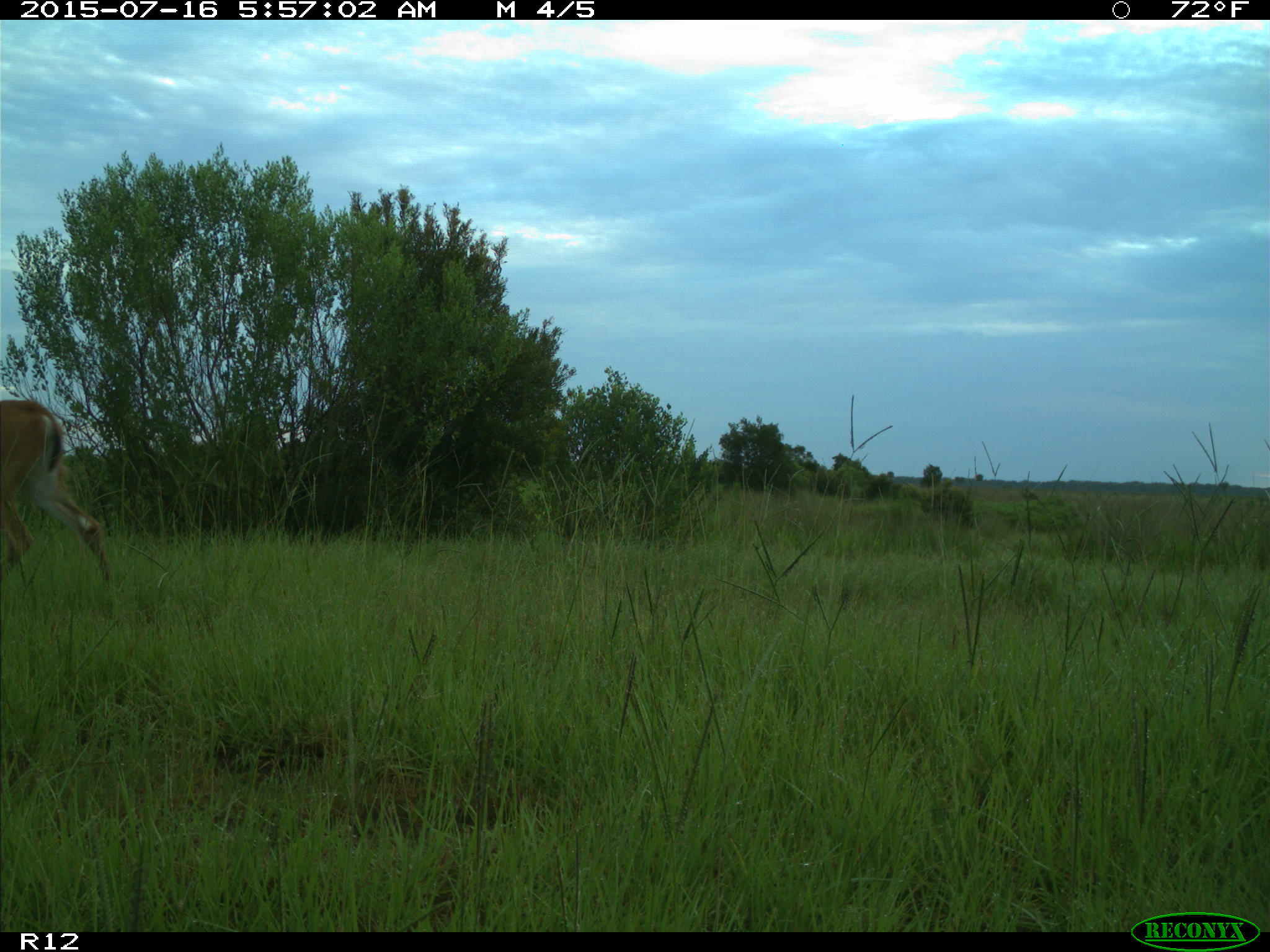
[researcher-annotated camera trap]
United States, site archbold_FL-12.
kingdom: Animalia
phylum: Chordata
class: Mammalia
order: Artiodactyla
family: Cervidae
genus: Odocoileus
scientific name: Odocoileus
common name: deer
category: unidentified deer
Unidentified deer (deer) (Odocoileus).